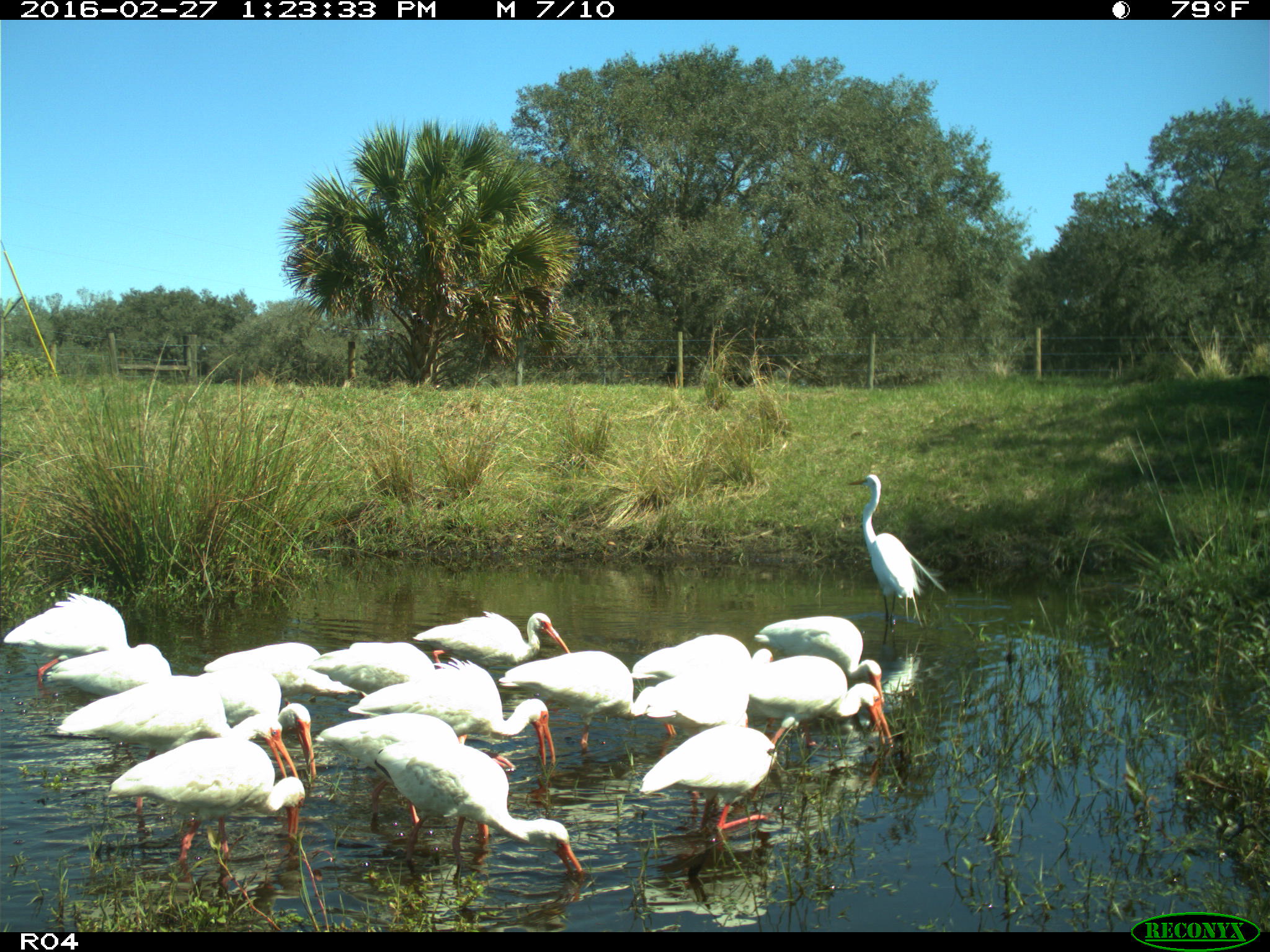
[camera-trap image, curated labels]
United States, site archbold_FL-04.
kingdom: Animalia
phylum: Chordata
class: Aves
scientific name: Aves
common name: birds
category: unidentified bird